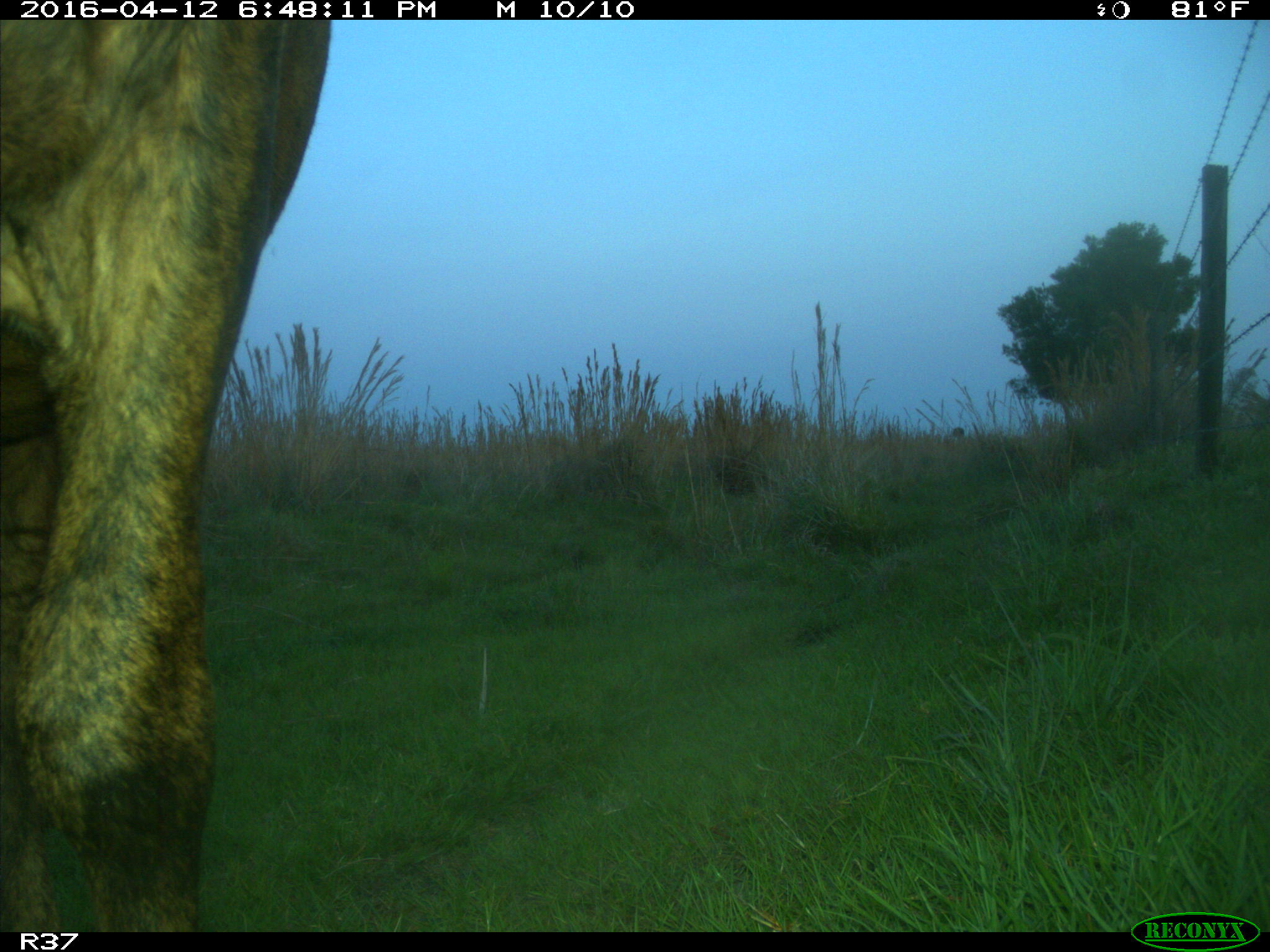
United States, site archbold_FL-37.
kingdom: Animalia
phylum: Chordata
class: Mammalia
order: Artiodactyla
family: Bovidae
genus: Bos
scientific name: Bos taurus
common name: domestic cow